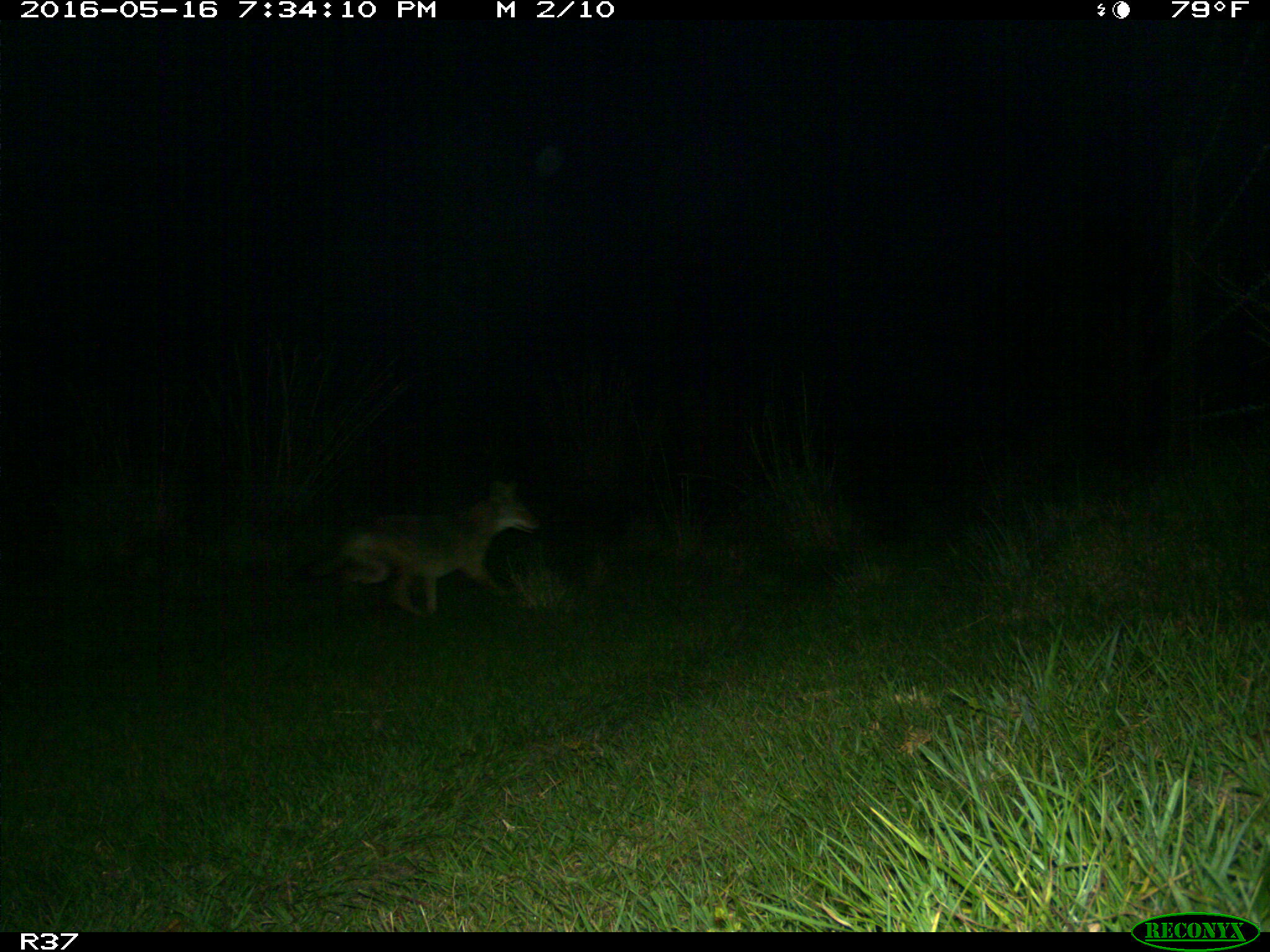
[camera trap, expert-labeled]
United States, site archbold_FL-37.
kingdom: Animalia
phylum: Chordata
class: Mammalia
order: Carnivora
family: Canidae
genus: Canis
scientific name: Canis latrans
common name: coyote